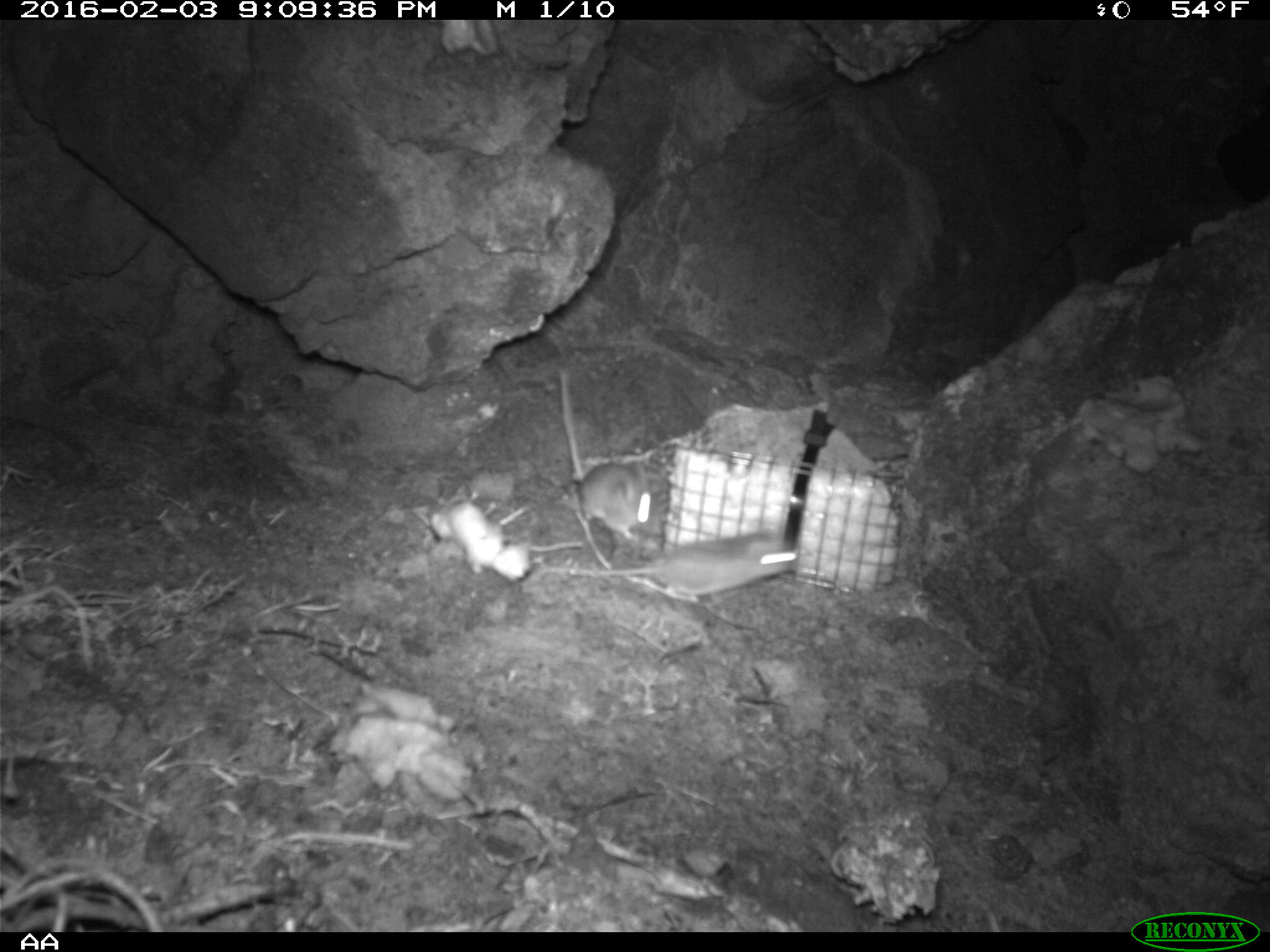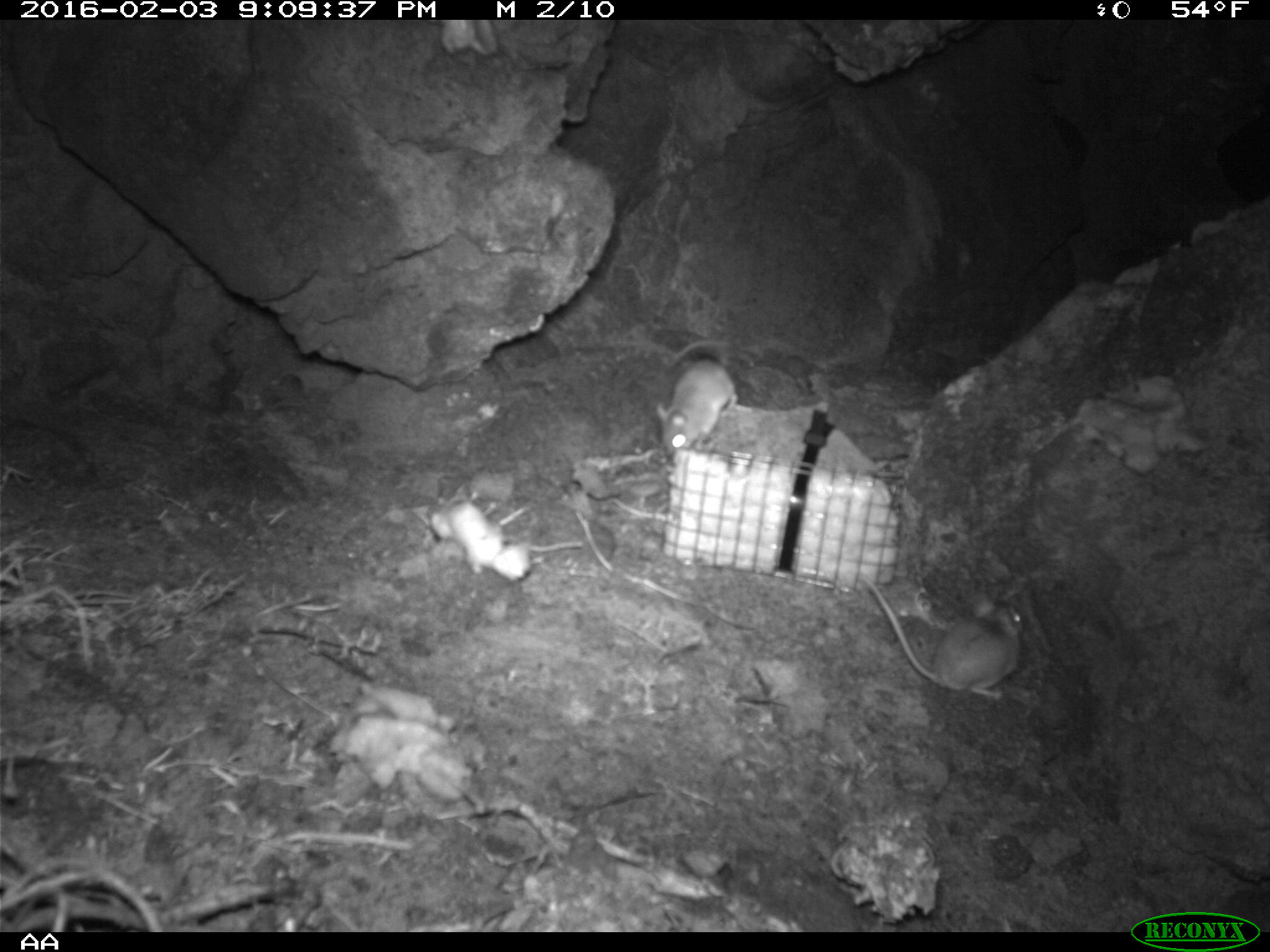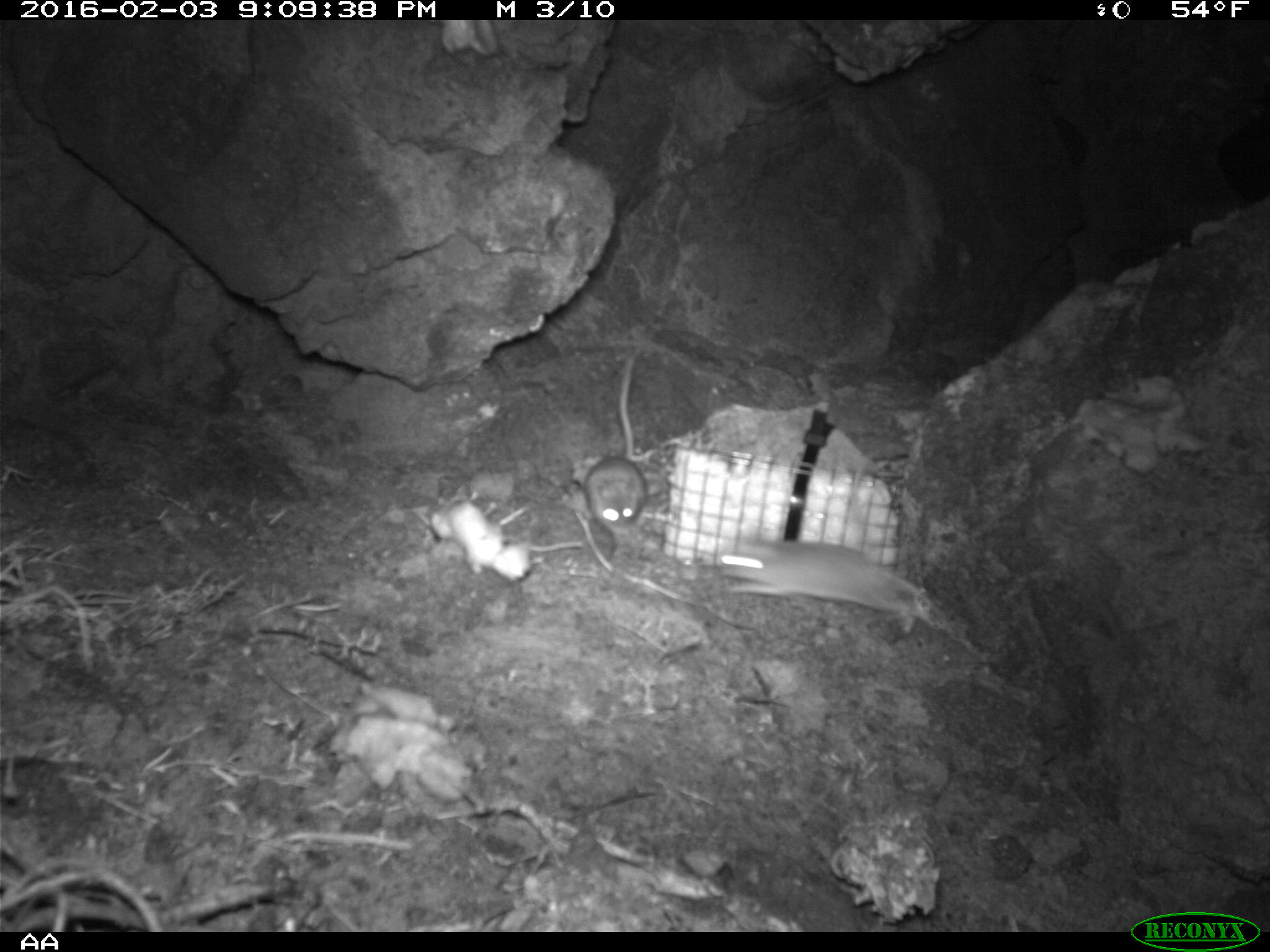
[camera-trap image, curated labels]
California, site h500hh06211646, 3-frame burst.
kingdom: Animalia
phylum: Chordata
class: Mammalia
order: Rodentia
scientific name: Rodentia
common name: rodent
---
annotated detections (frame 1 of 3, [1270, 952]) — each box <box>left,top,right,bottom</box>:
rodent: <box>542,527,801,604</box>; <box>557,368,662,542</box>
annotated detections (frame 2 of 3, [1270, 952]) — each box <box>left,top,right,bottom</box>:
rodent: <box>859,573,1023,697</box>; <box>656,338,738,454</box>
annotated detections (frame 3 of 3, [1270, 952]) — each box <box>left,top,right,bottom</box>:
rodent: <box>716,533,931,632</box>; <box>584,346,647,536</box>